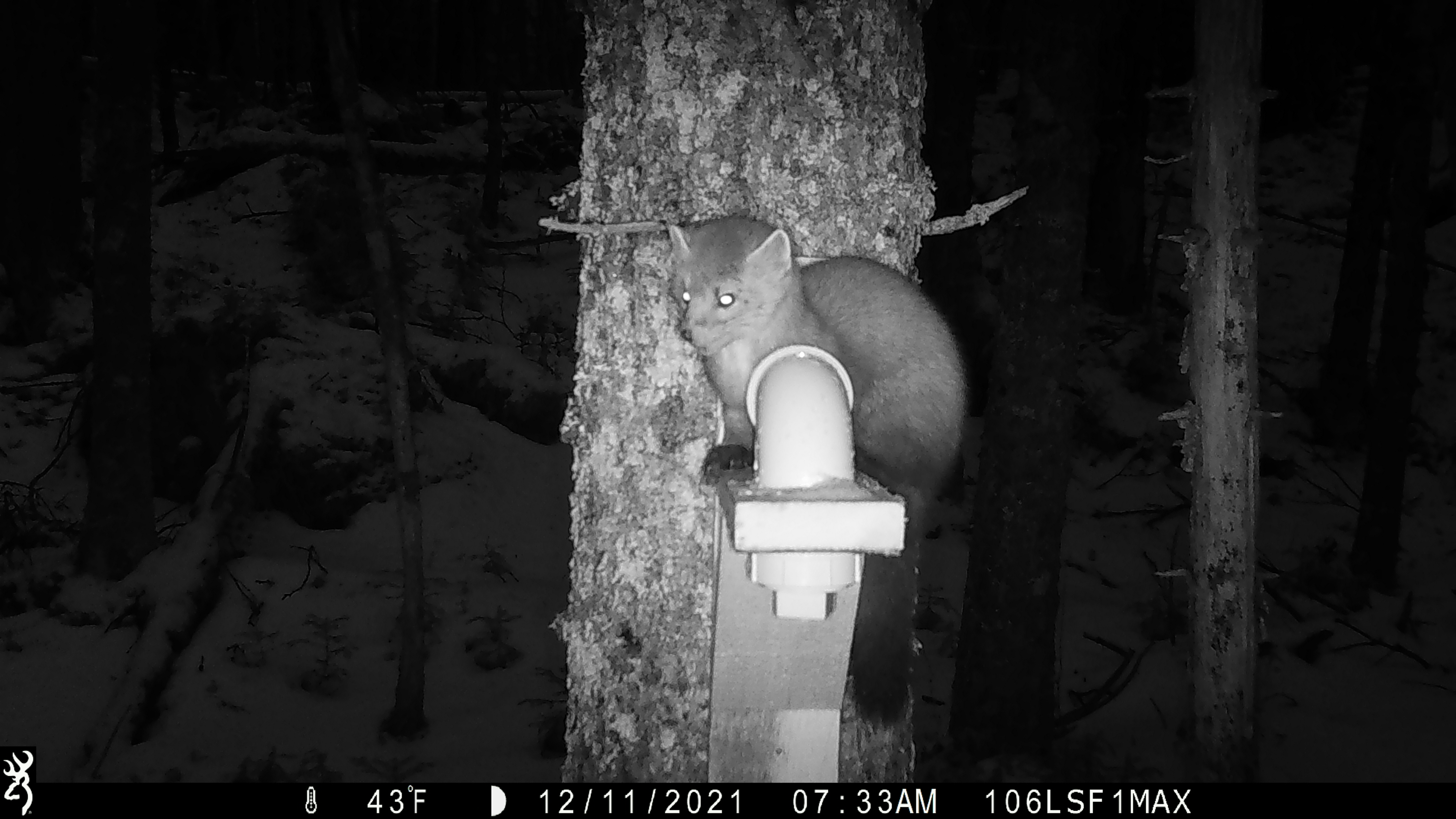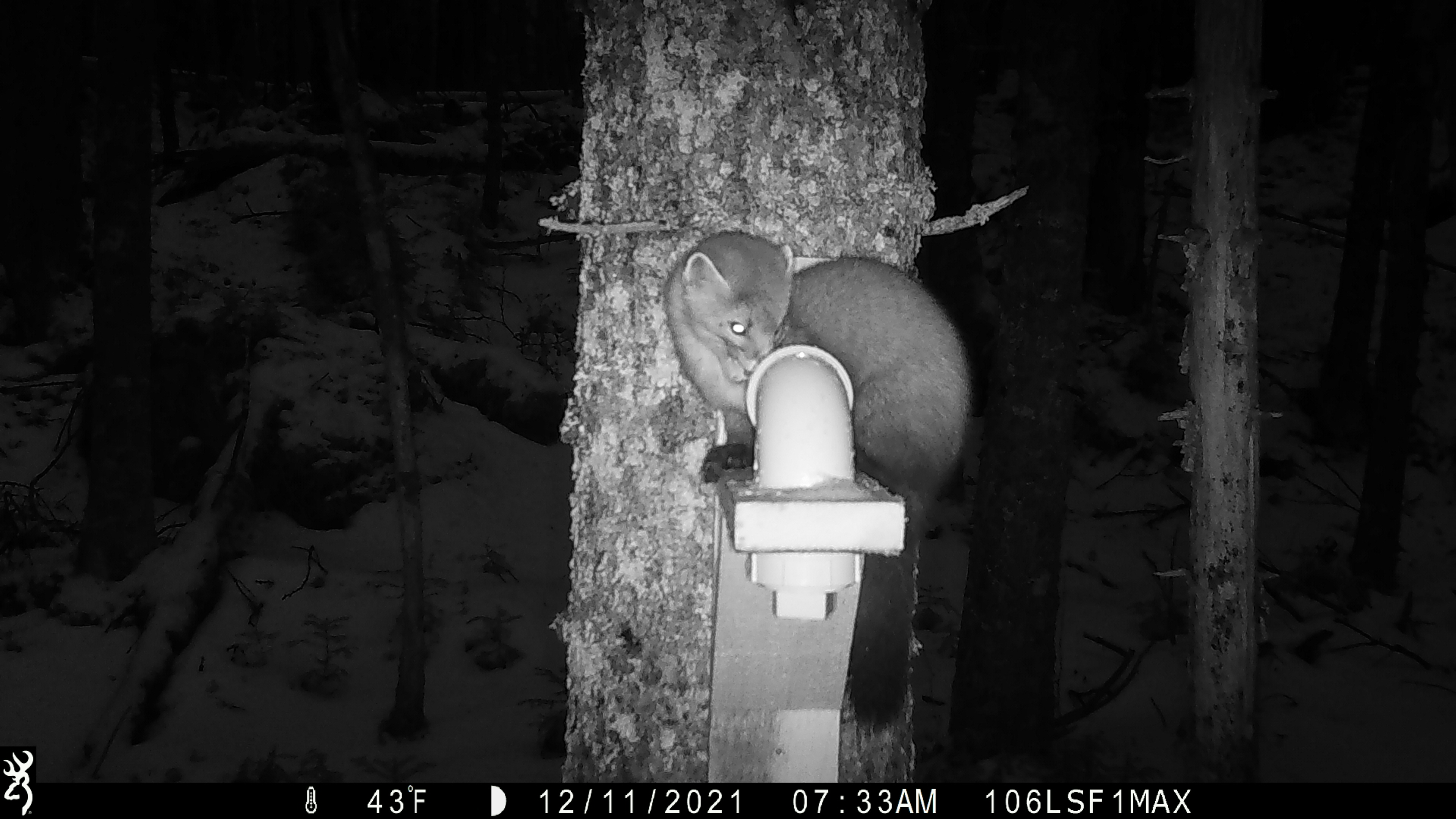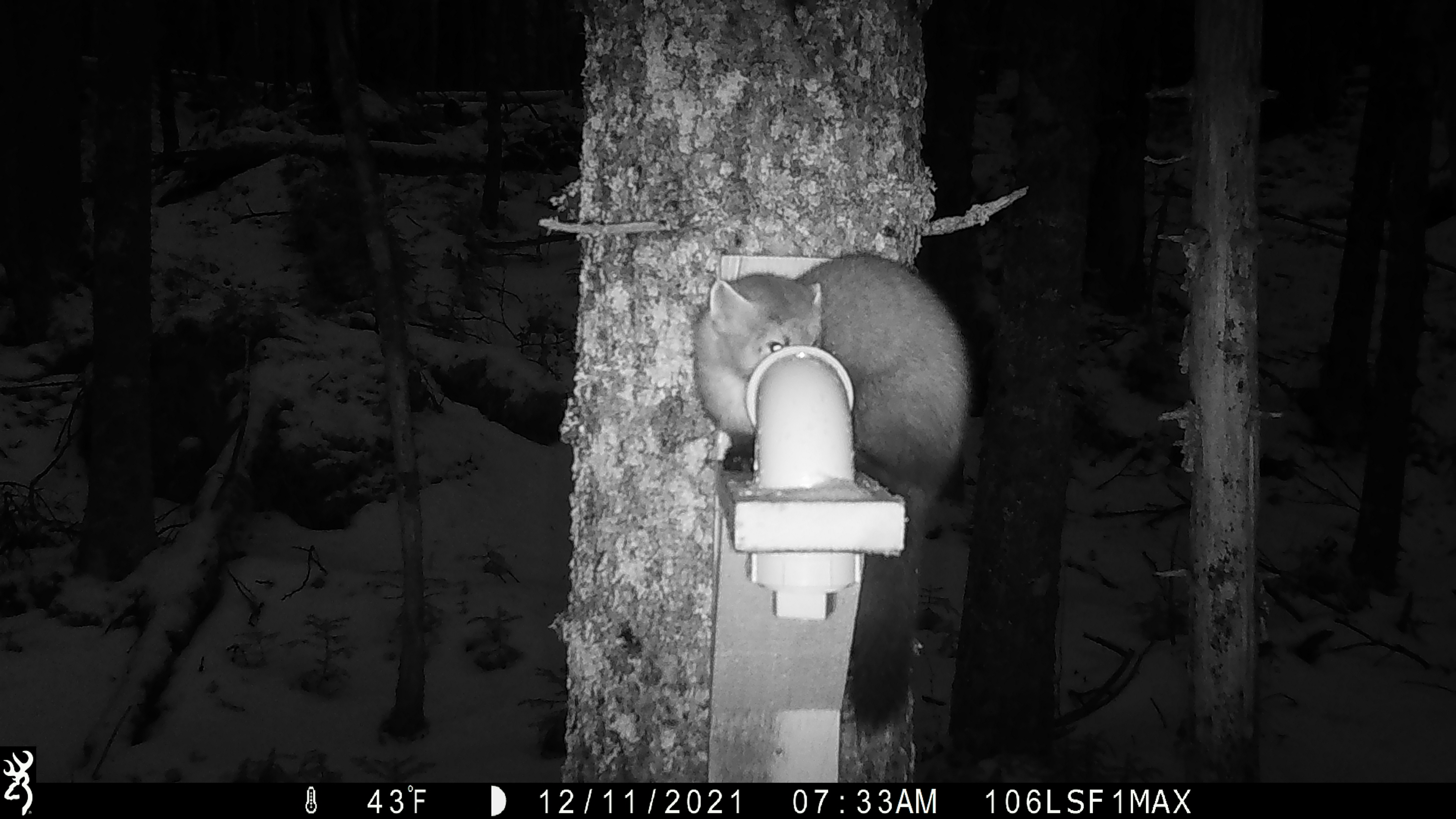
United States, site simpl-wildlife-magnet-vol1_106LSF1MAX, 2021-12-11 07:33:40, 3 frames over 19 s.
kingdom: Animalia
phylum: Chordata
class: Mammalia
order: Carnivora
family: Mustelidae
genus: Martes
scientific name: Martes americana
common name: american marten